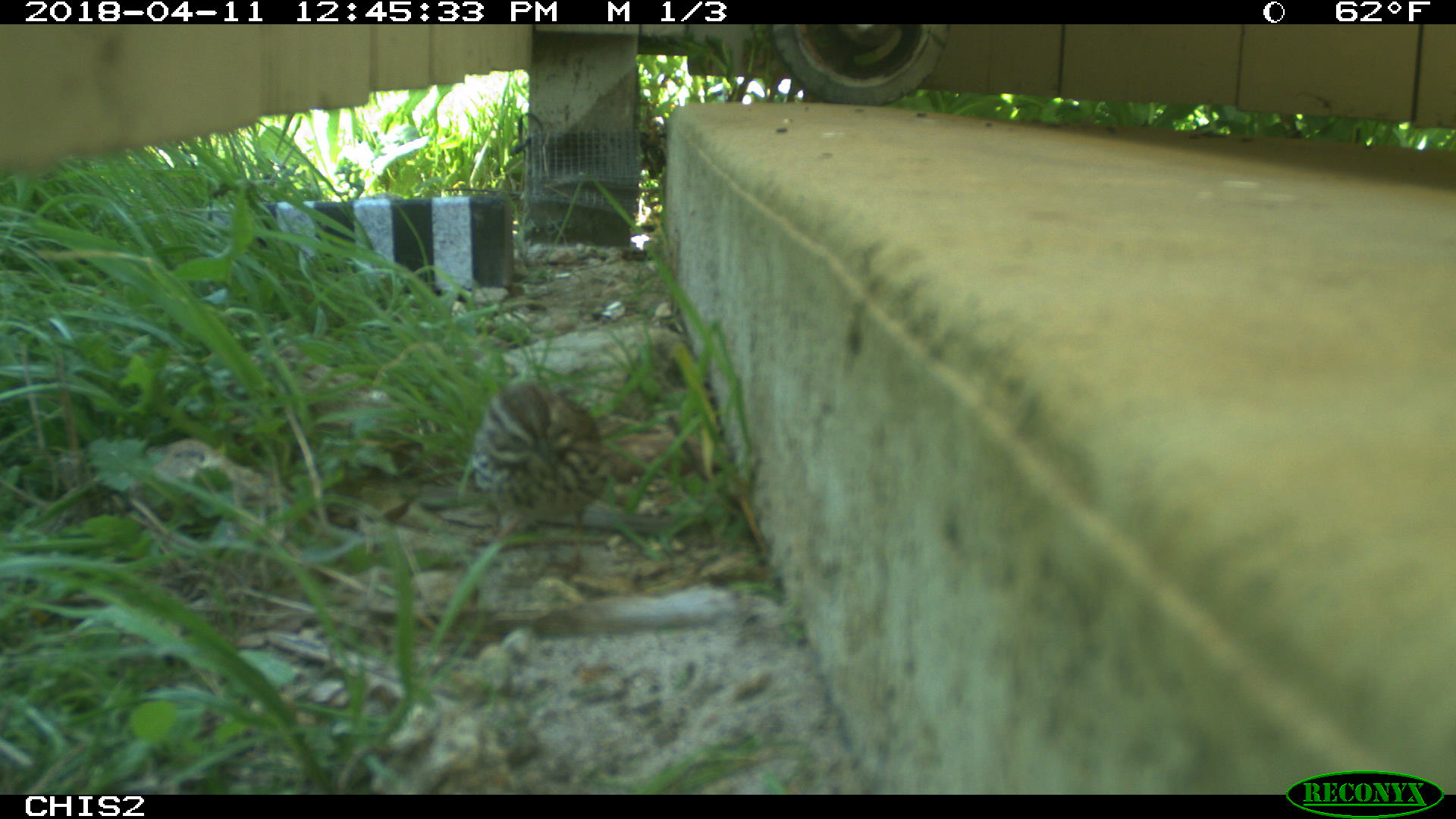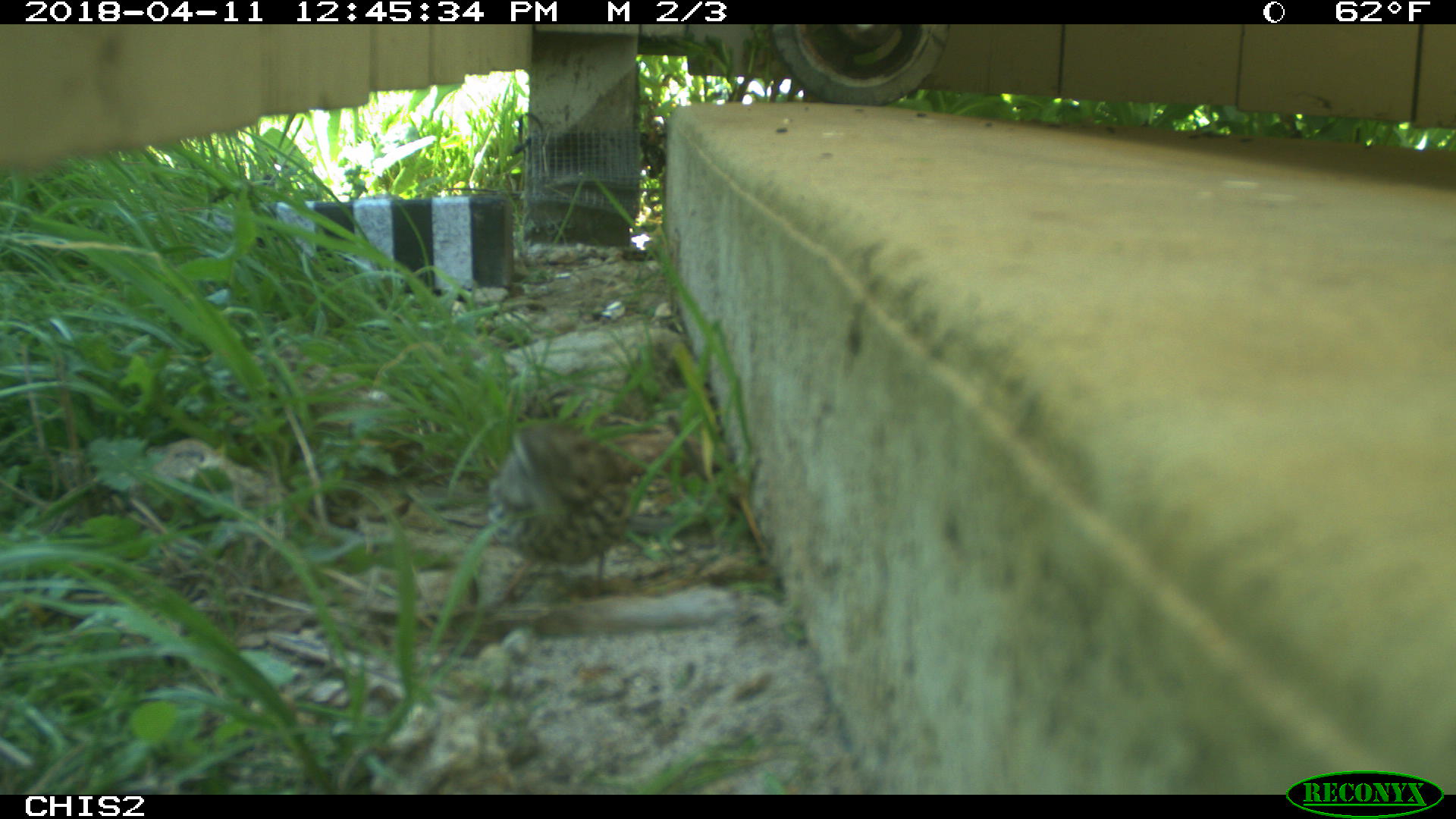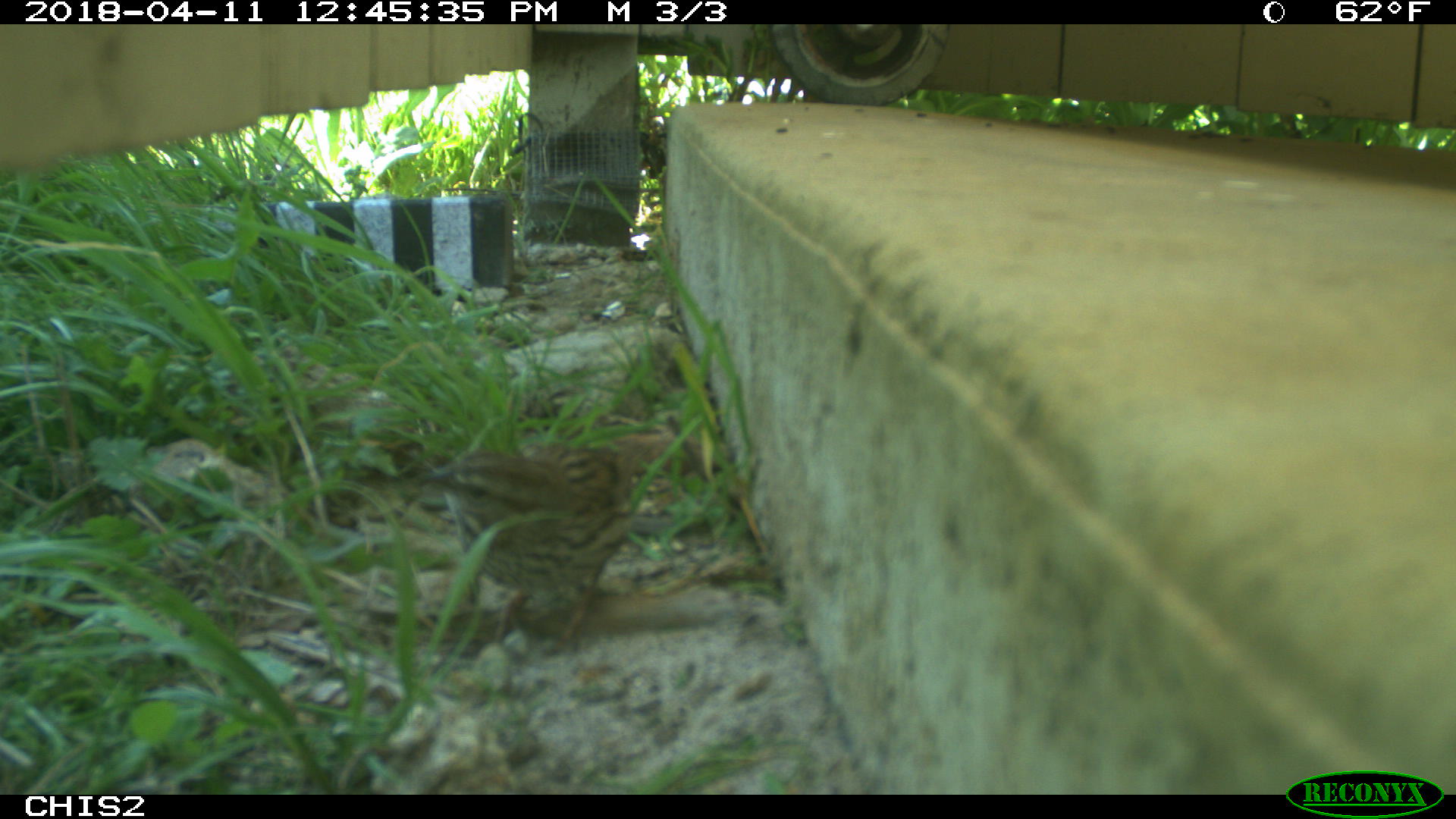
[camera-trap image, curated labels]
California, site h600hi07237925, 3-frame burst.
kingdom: Animalia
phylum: Chordata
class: Aves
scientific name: Aves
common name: bird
Bird (Aves).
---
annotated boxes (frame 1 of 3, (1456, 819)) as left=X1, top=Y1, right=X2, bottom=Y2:
bird: left=460, top=384, right=610, bottom=543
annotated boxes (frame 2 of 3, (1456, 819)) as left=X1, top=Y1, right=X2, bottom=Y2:
bird: left=485, top=426, right=645, bottom=608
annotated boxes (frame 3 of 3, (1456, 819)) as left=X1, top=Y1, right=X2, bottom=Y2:
bird: left=418, top=439, right=661, bottom=651